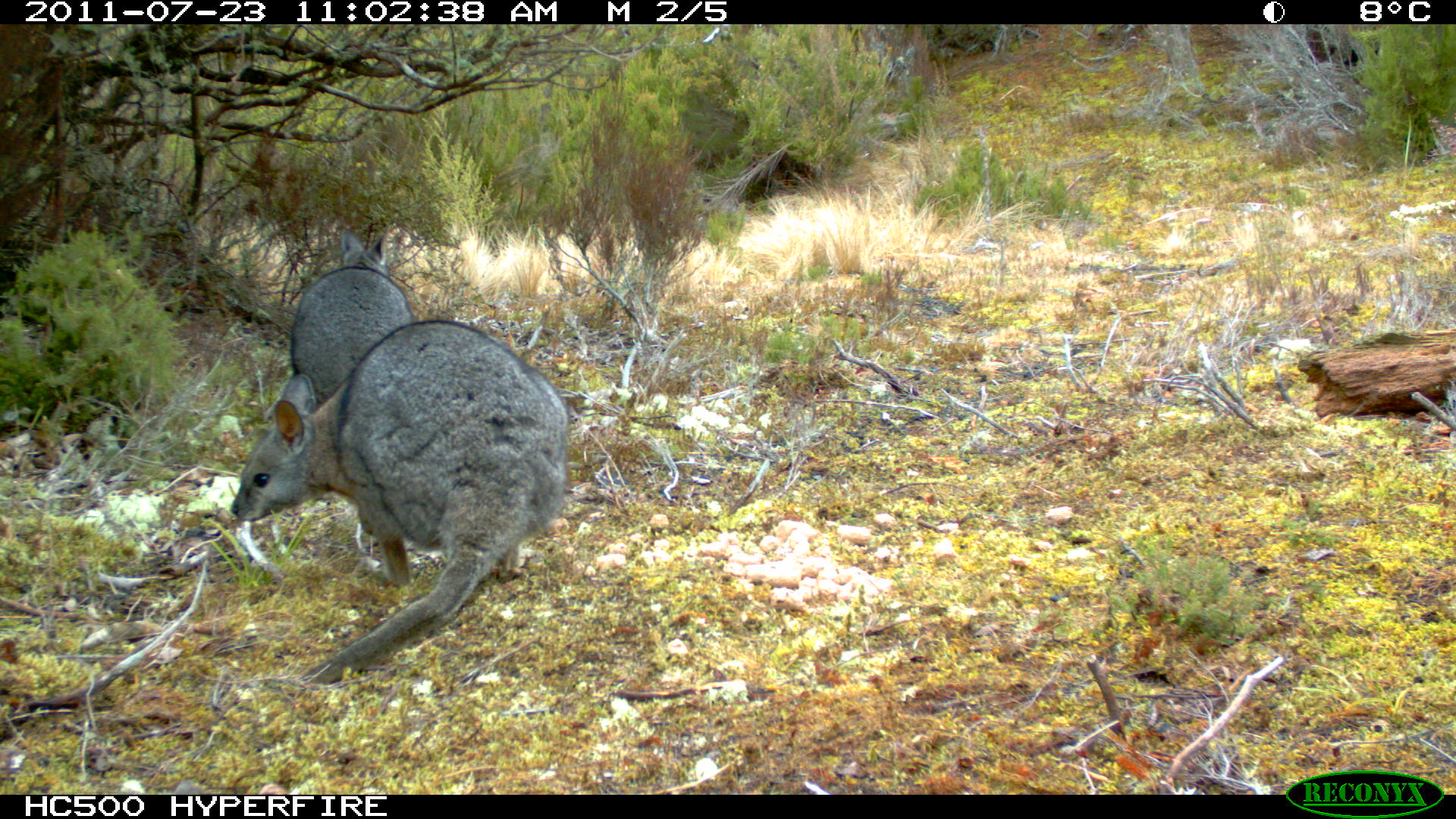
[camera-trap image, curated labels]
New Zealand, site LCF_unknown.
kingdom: Animalia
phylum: Chordata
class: Mammalia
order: Diprotodontia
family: Macropodidae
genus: Notamacropus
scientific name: Notamacropus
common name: wallaby